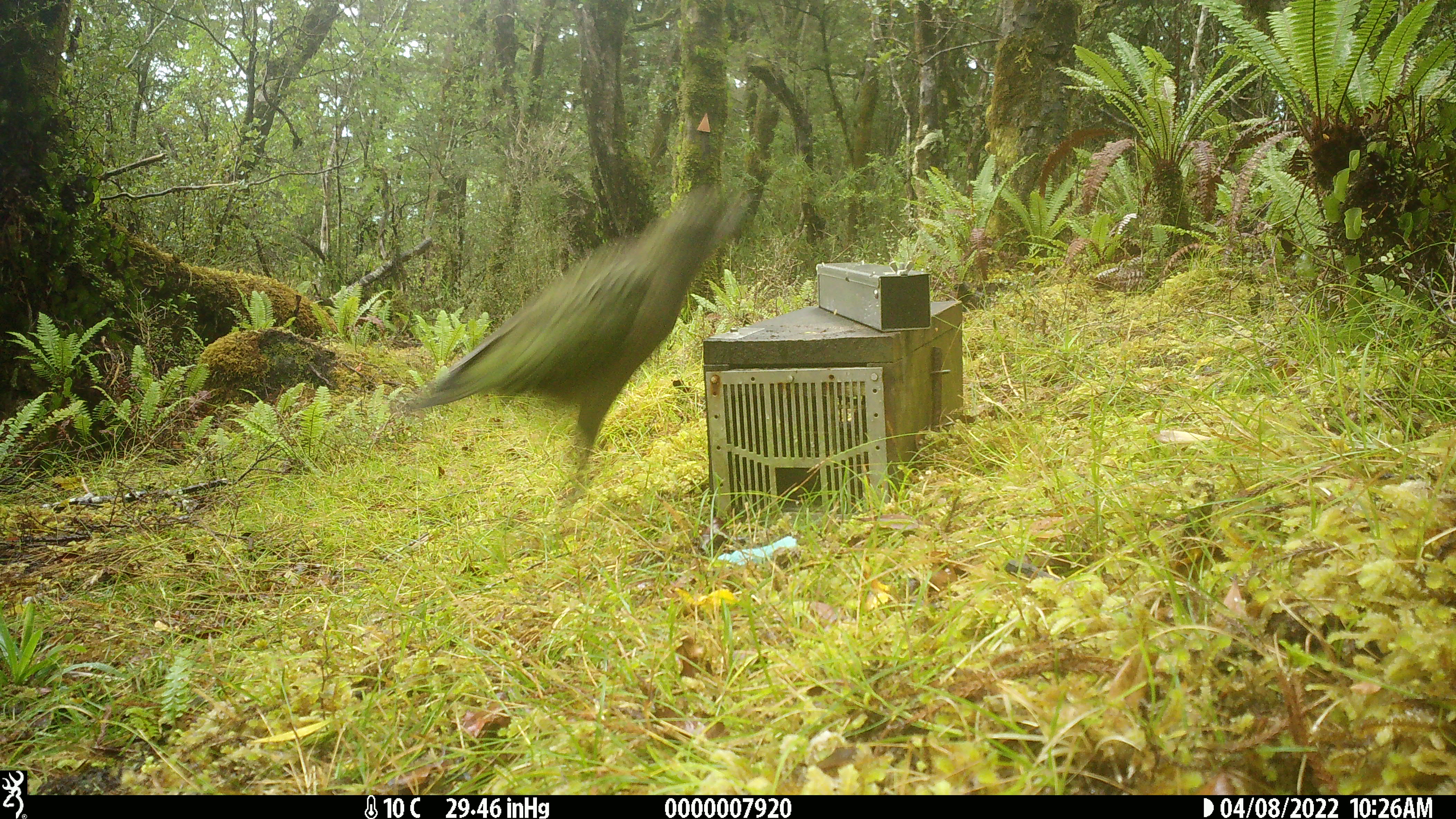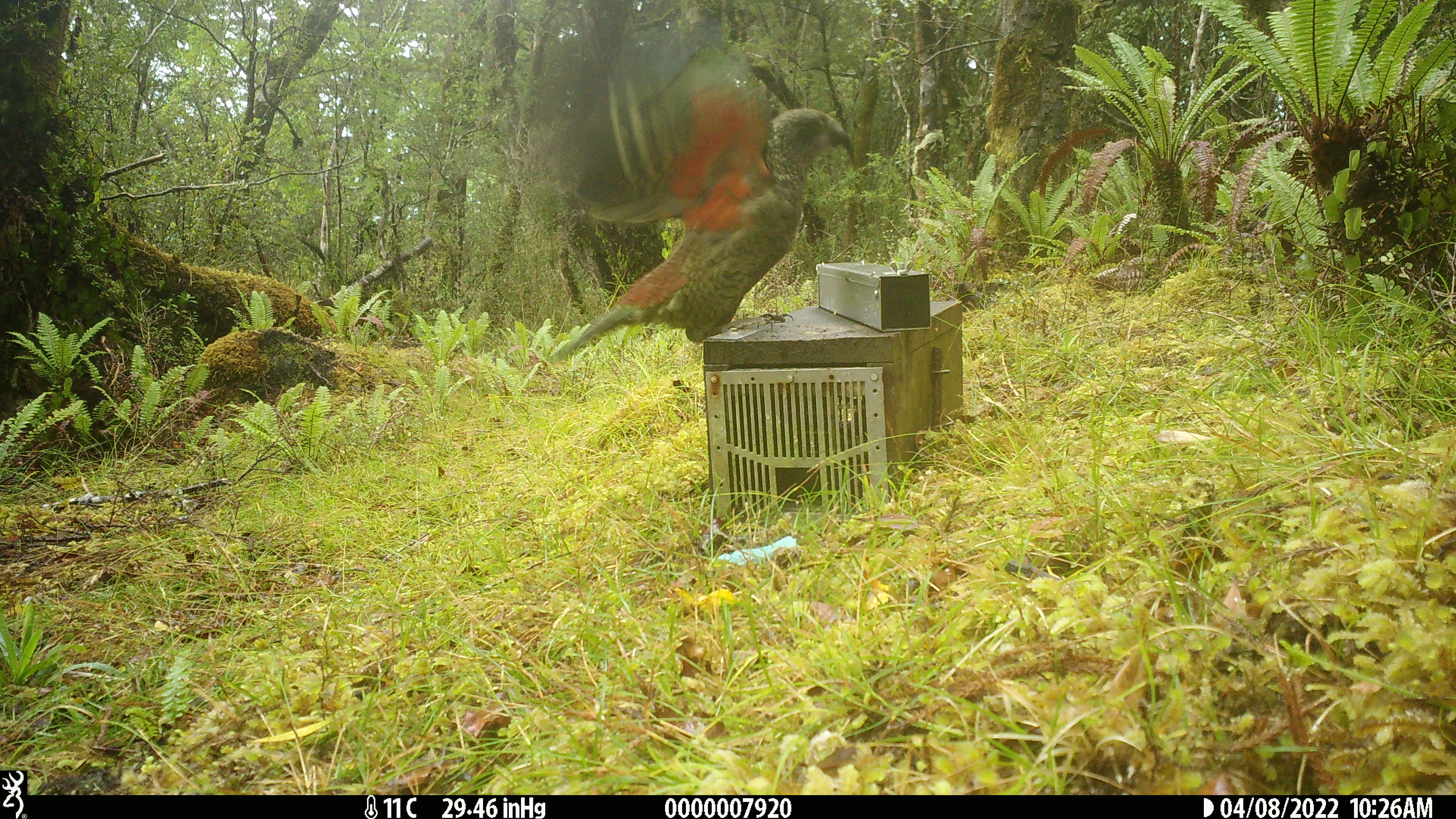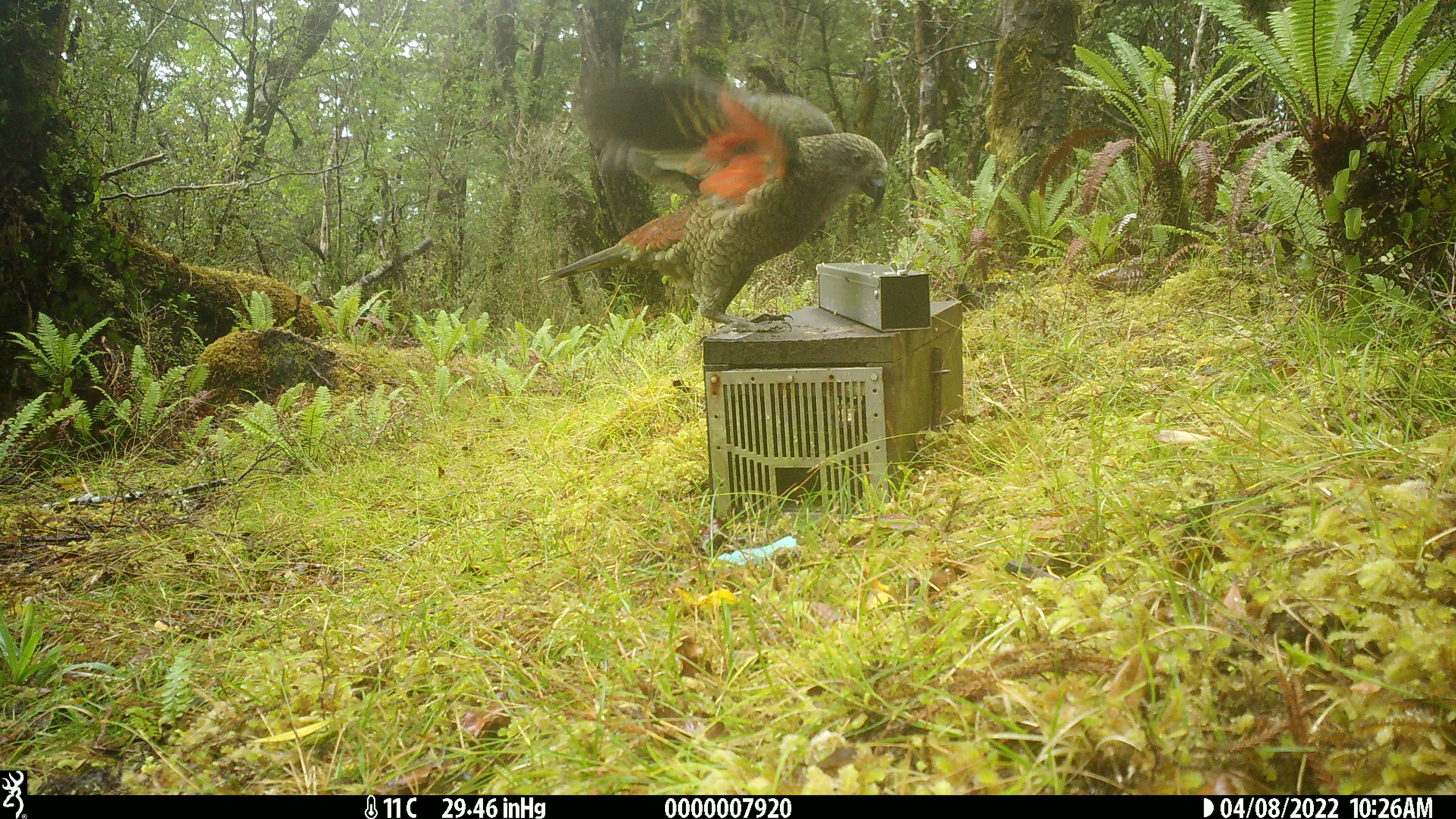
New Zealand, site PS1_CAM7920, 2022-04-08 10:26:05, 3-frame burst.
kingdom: Animalia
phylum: Chordata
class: Aves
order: Psittaciformes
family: Strigopidae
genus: Nestor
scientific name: Nestor notabilis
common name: kea